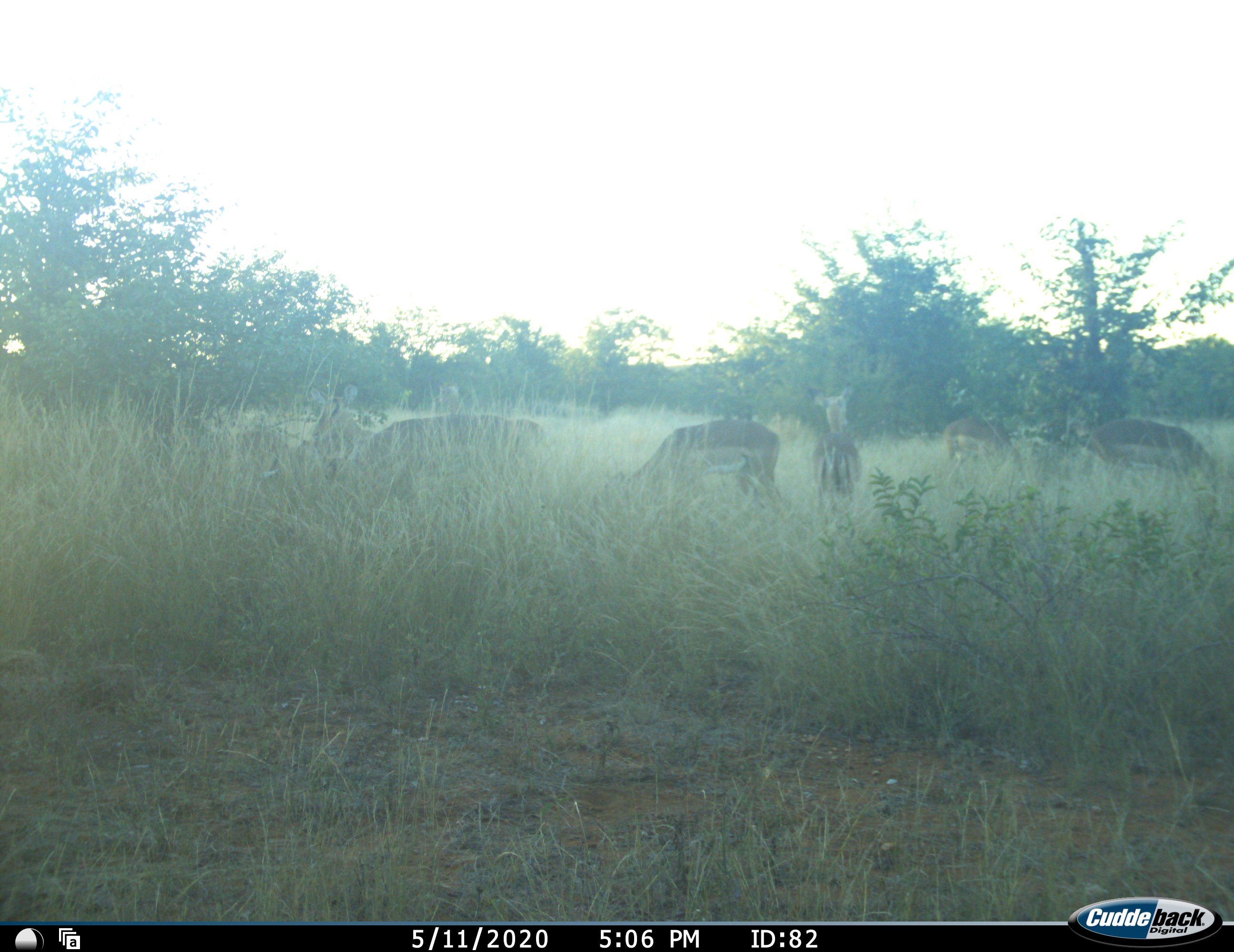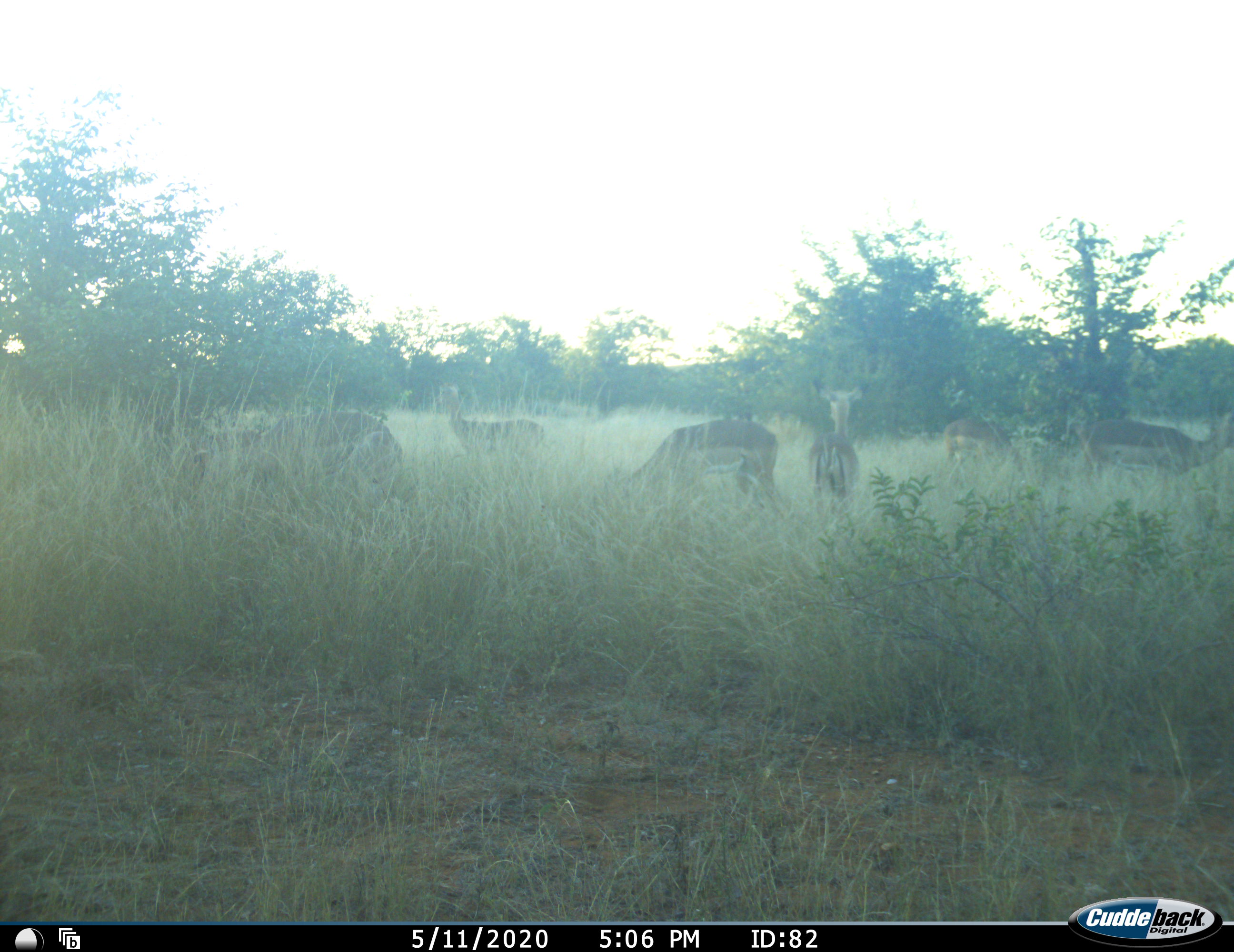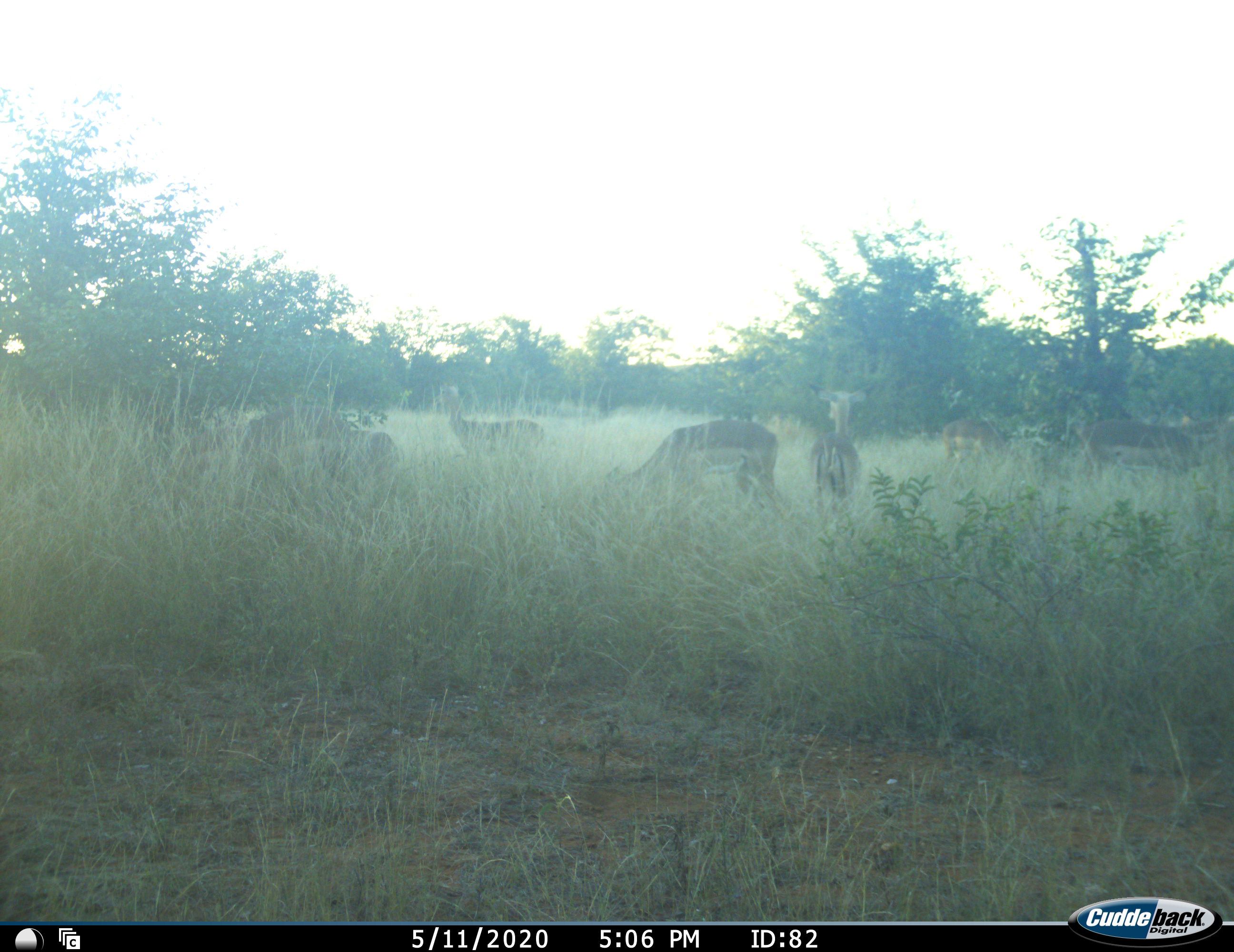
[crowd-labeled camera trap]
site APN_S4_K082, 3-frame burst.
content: unidentified animal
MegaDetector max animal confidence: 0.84